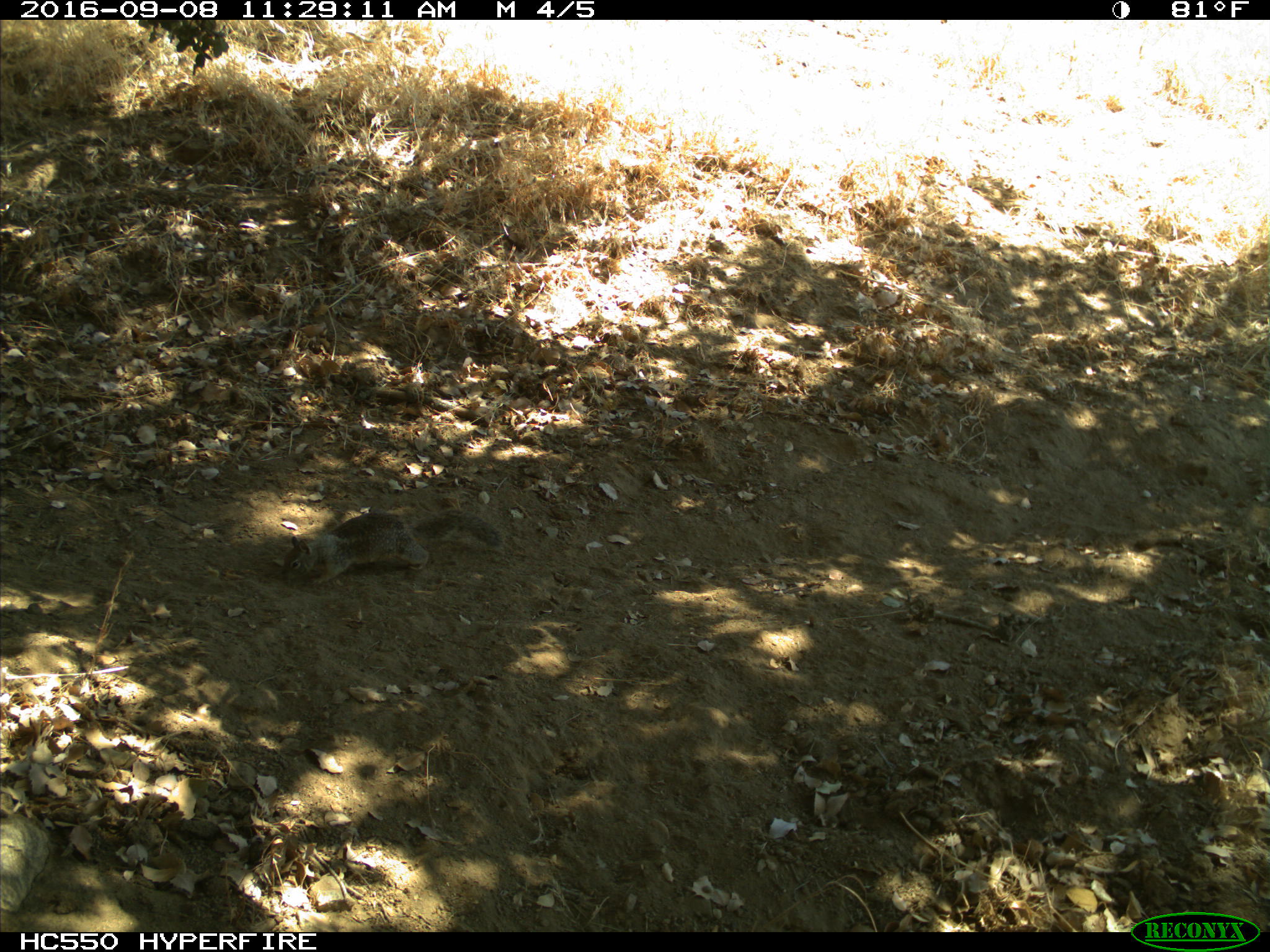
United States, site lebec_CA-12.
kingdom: Animalia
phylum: Chordata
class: Mammalia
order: Rodentia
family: Sciuridae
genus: Otospermophilus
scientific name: Otospermophilus beecheyi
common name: california ground squirrel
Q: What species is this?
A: Otospermophilus beecheyi (california ground squirrel).